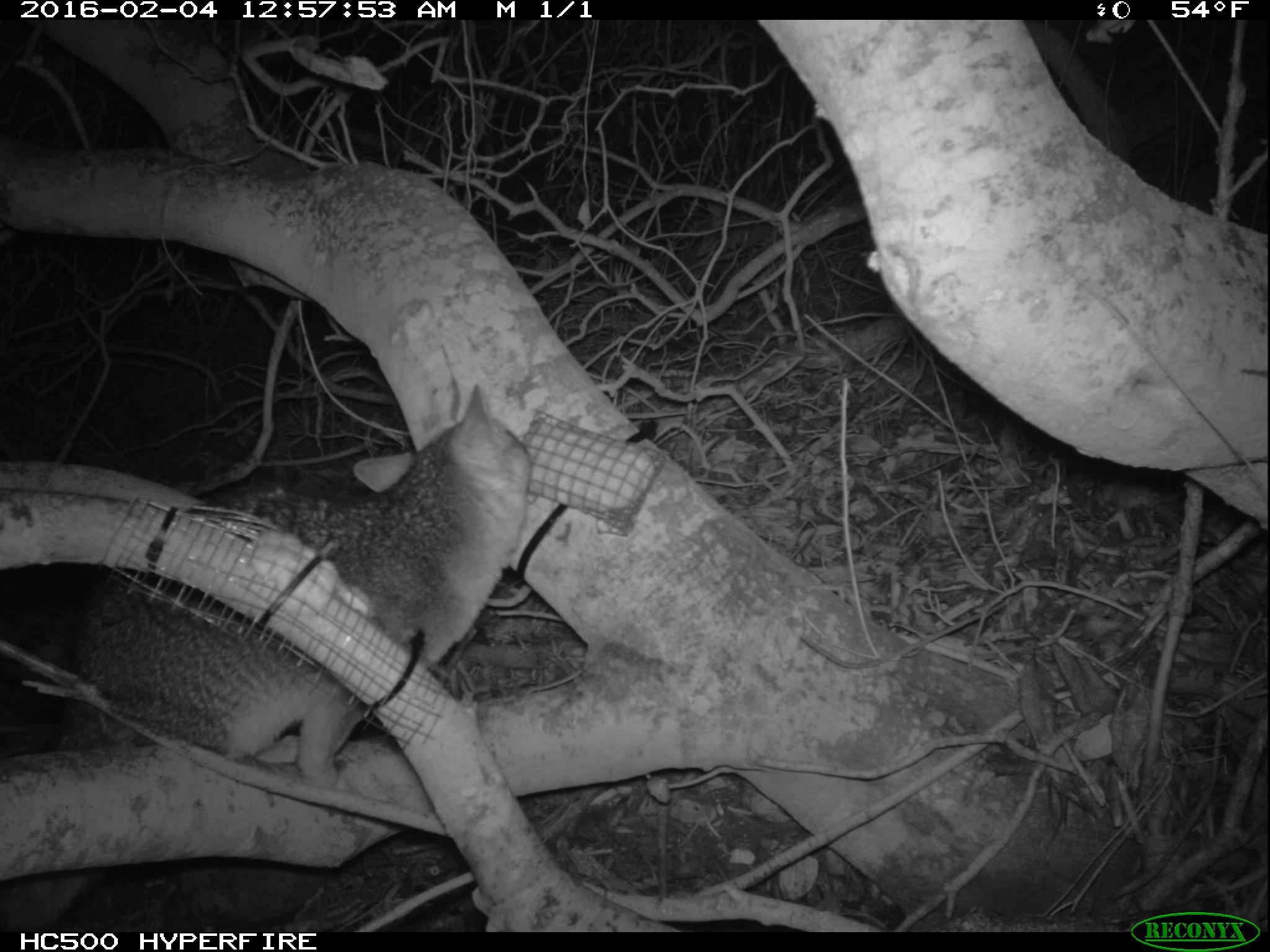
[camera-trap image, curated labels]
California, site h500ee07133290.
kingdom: Animalia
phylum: Chordata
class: Mammalia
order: Carnivora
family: Canidae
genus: Urocyon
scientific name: Urocyon littoralis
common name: island fox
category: fox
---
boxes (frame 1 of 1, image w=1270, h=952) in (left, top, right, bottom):
fox: (0, 384, 531, 932)